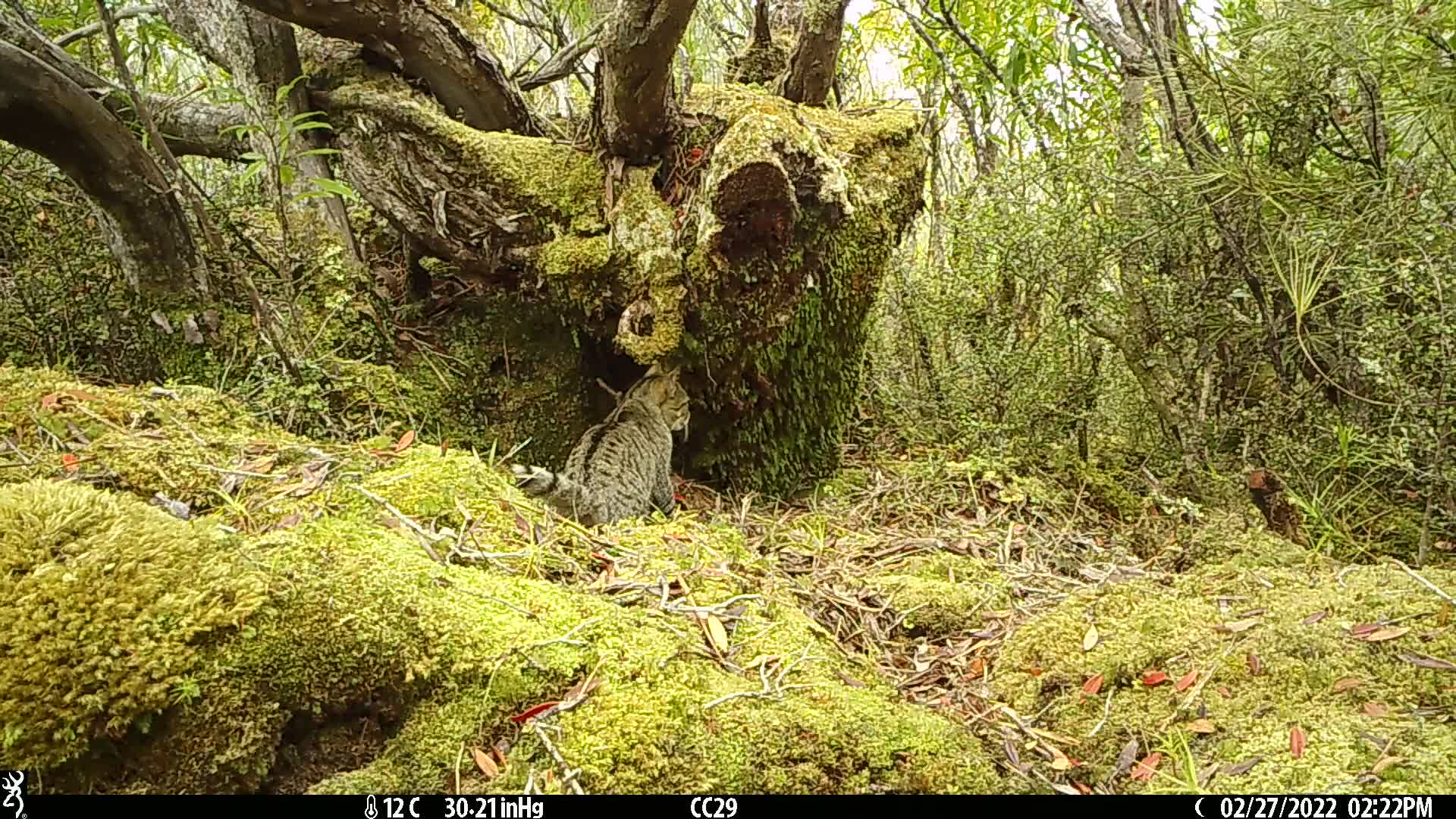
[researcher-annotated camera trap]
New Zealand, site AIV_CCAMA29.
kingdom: Animalia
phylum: Chordata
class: Mammalia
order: Carnivora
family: Felidae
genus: Felis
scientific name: Felis catus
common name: domestic cat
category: cat